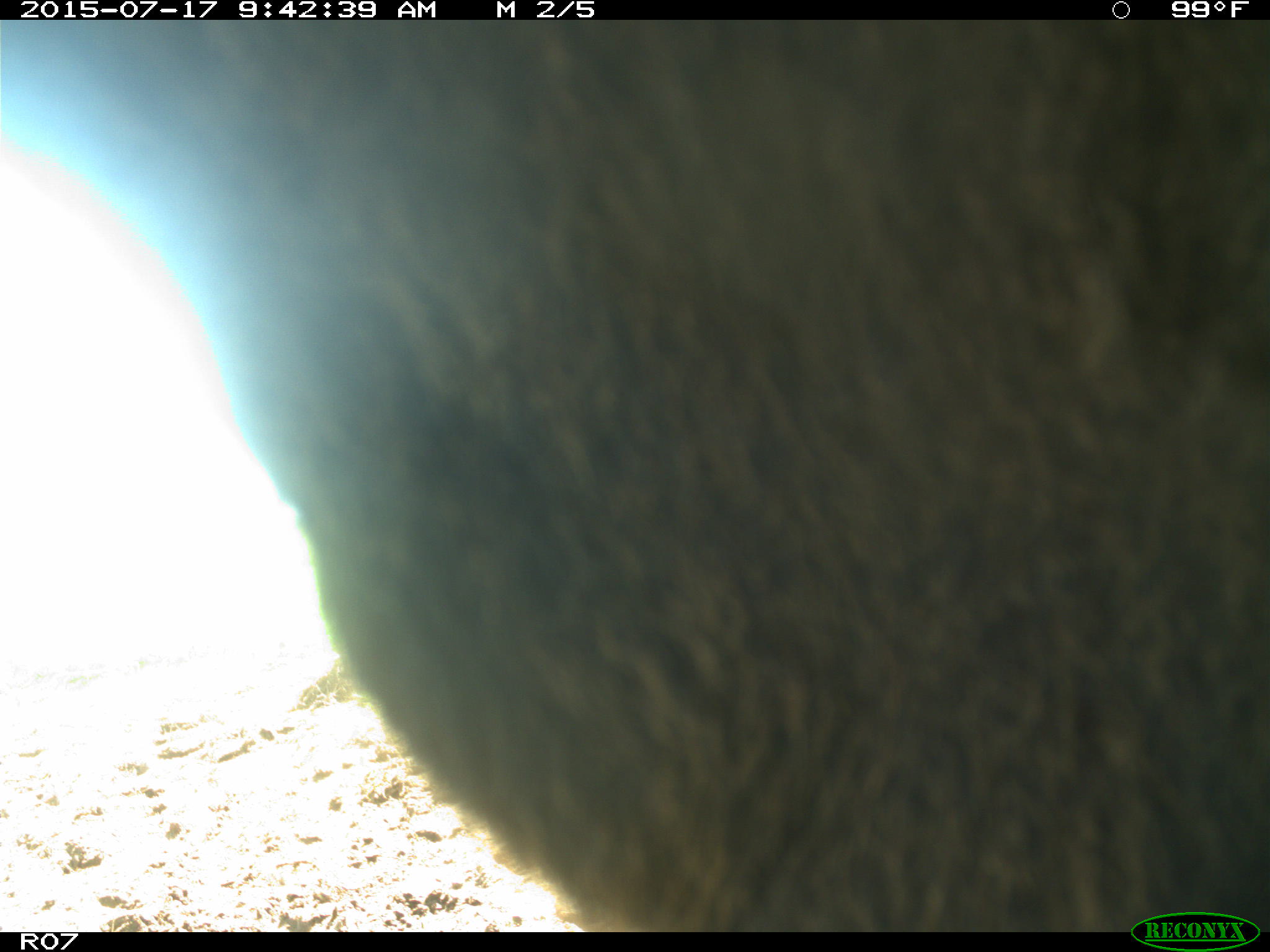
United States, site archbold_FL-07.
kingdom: Animalia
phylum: Chordata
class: Mammalia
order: Artiodactyla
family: Bovidae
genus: Bos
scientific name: Bos taurus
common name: domestic cow